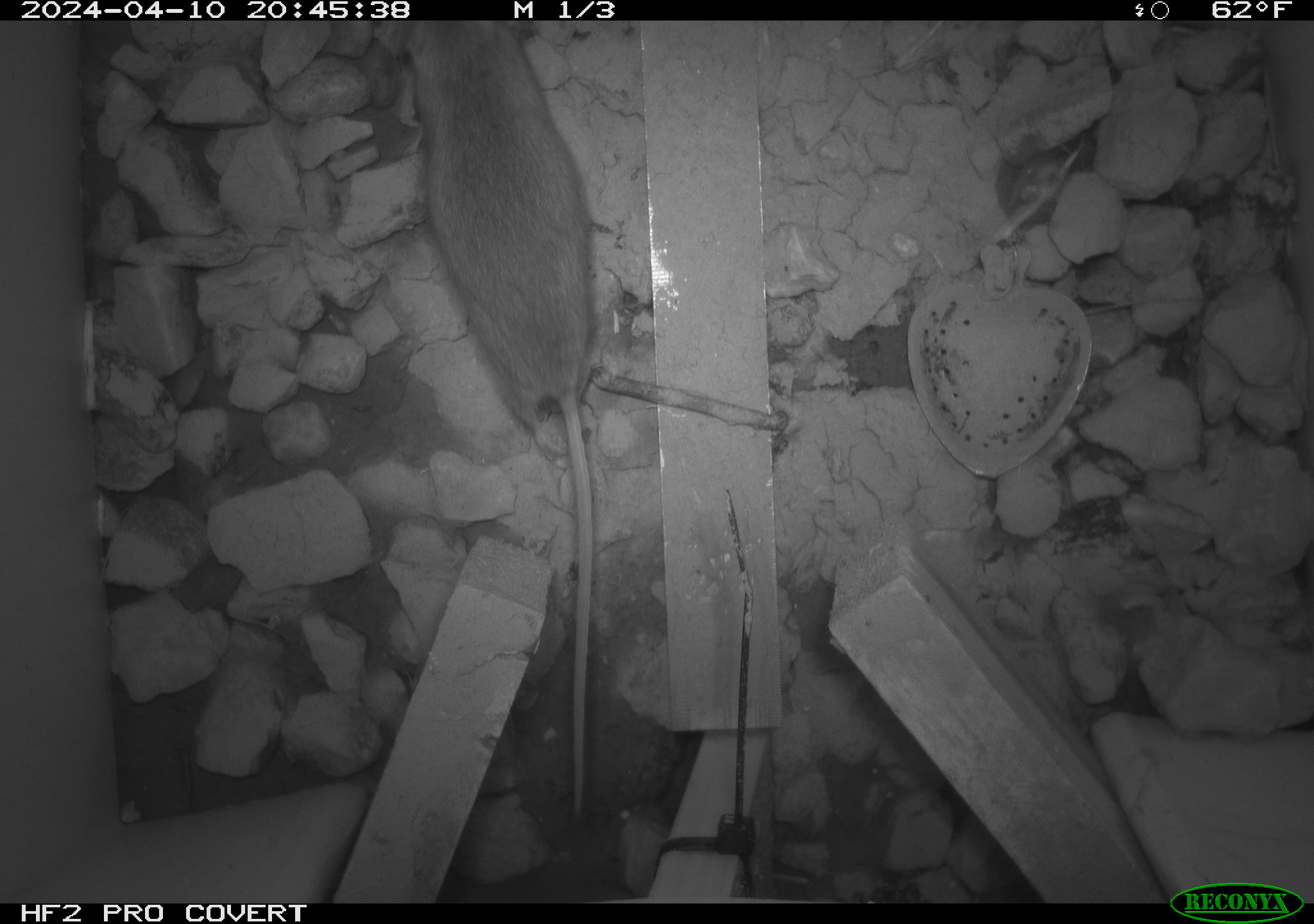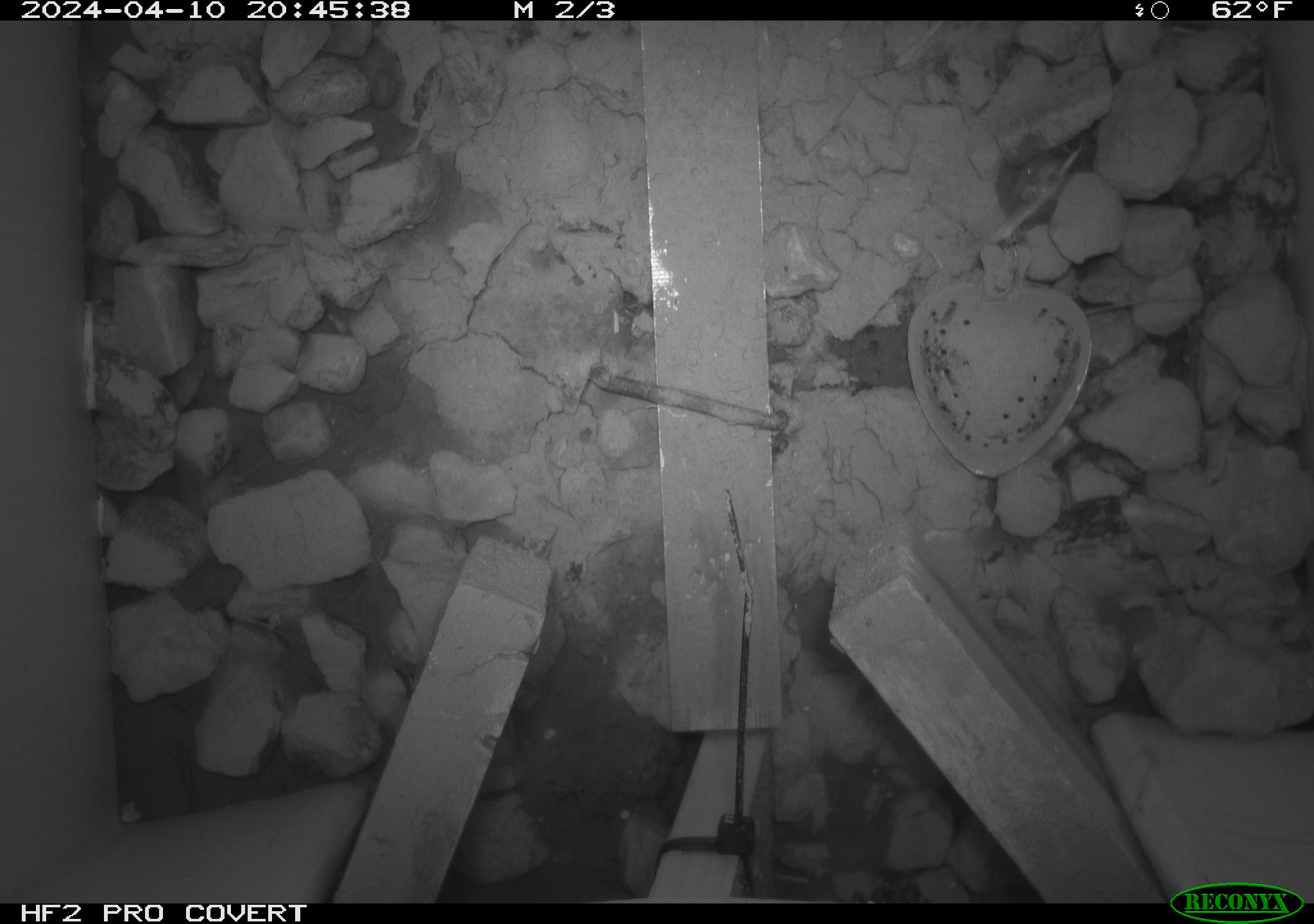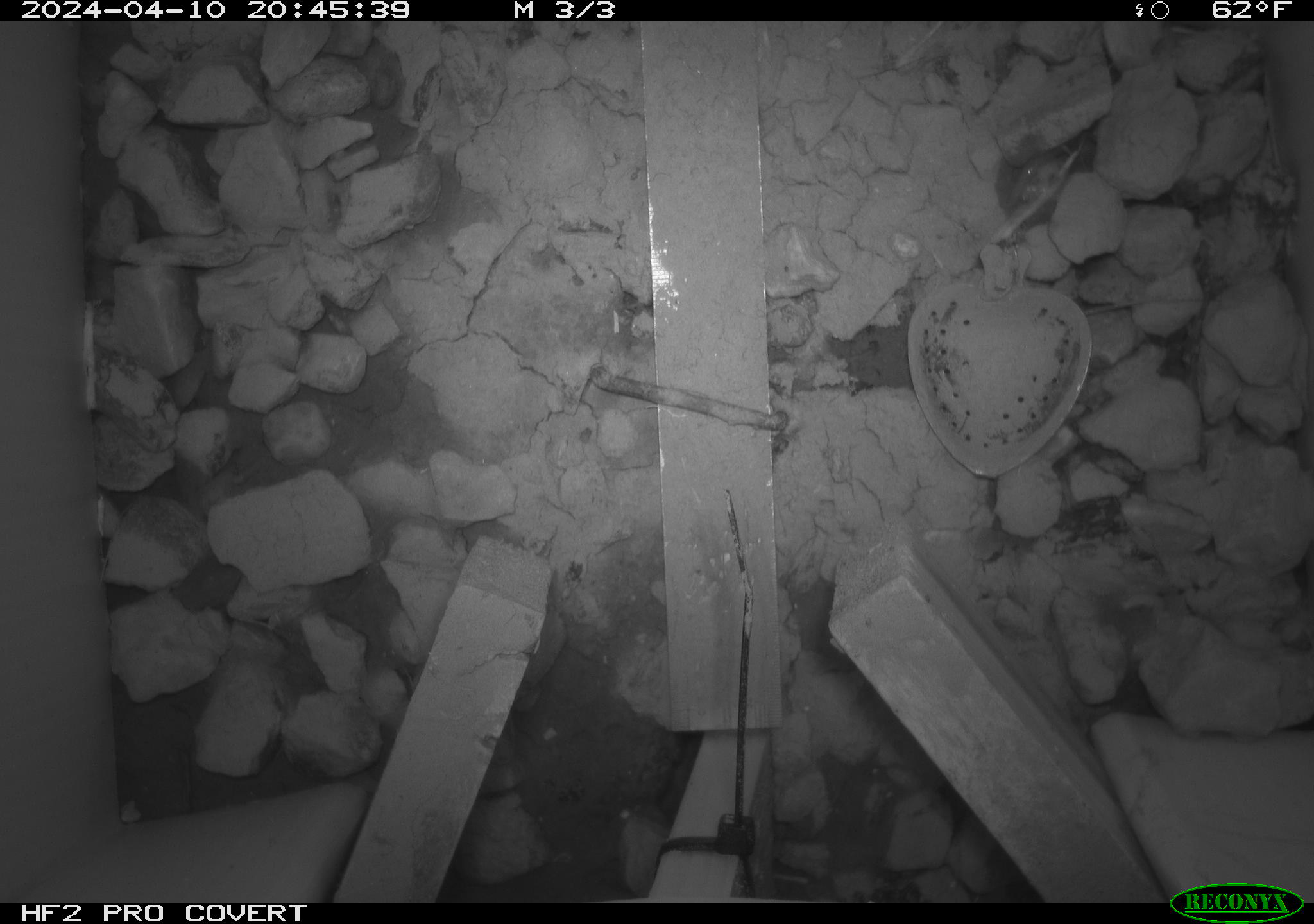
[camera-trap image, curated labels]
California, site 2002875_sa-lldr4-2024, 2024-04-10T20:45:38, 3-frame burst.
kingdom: Animalia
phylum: Chordata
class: Mammalia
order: Rodentia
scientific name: Rodentia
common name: rodent